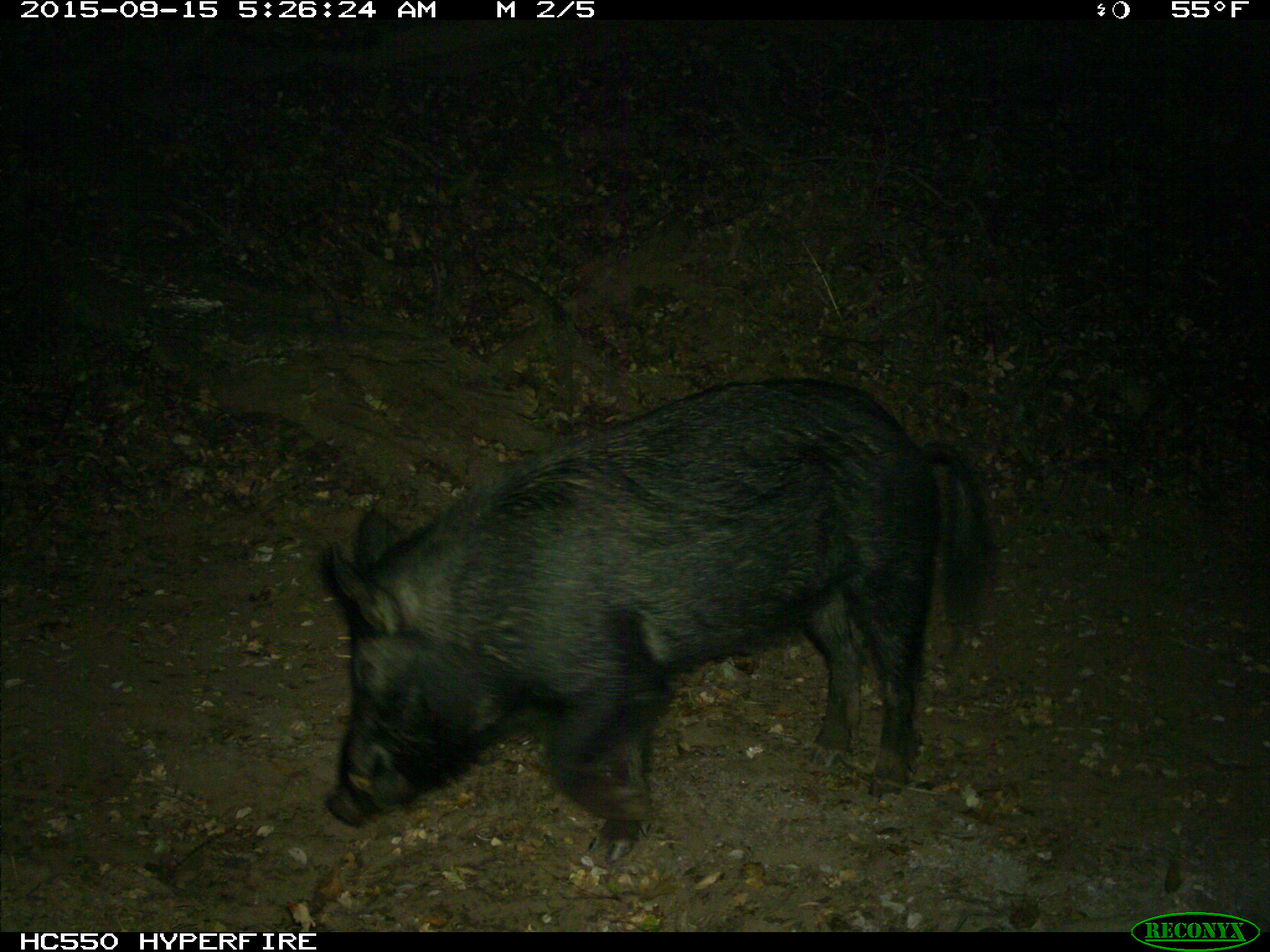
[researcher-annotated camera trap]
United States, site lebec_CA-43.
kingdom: Animalia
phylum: Chordata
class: Mammalia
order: Artiodactyla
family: Suidae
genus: Sus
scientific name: Sus scrofa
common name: wild boar